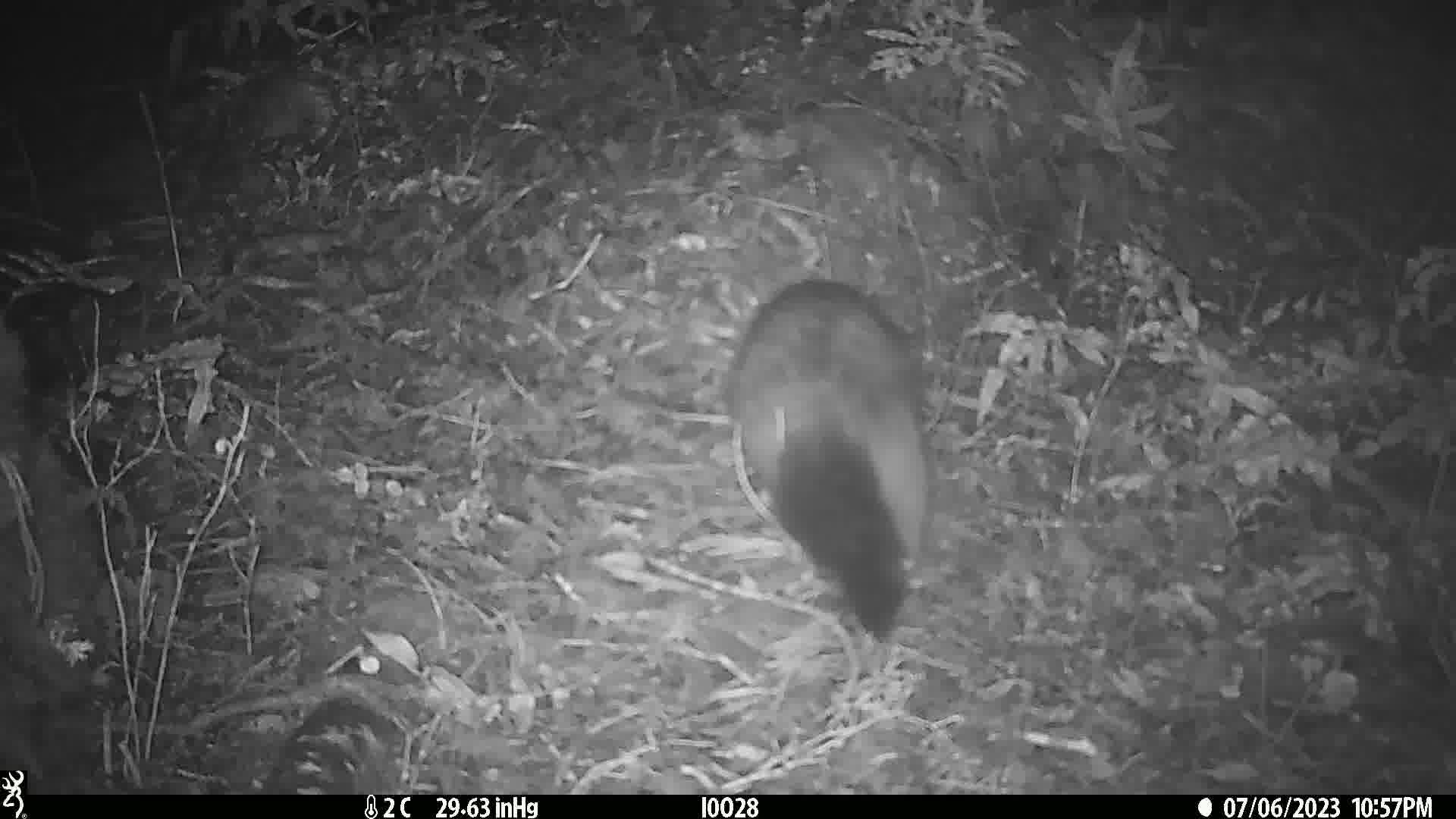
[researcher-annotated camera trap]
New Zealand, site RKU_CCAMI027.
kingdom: Animalia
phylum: Chordata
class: Mammalia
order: Diprotodontia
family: Phalangeridae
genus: Trichosurus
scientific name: Trichosurus vulpecula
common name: common brushtail possum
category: possum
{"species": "possum (common brushtail possum) (Trichosurus vulpecula)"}